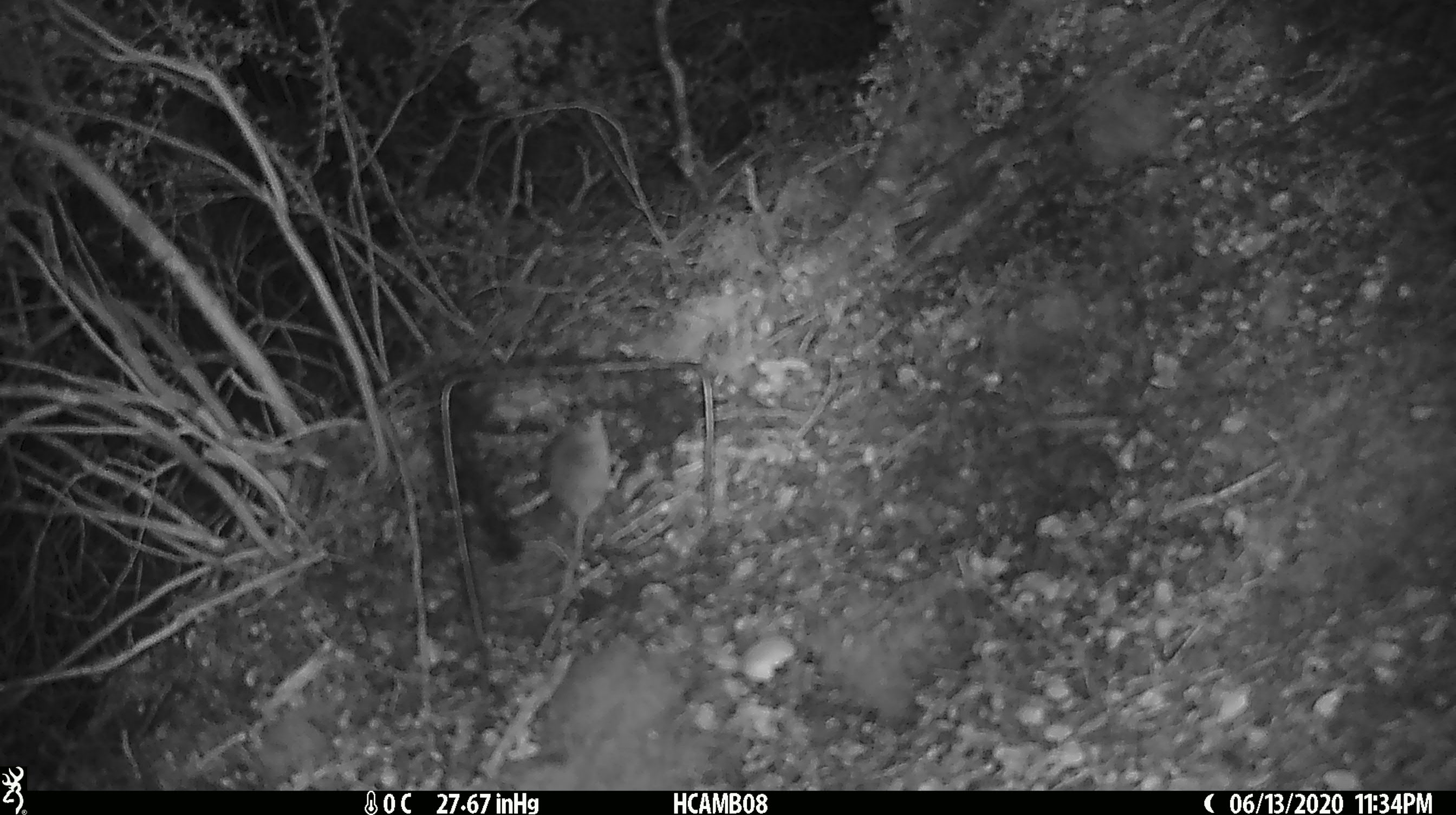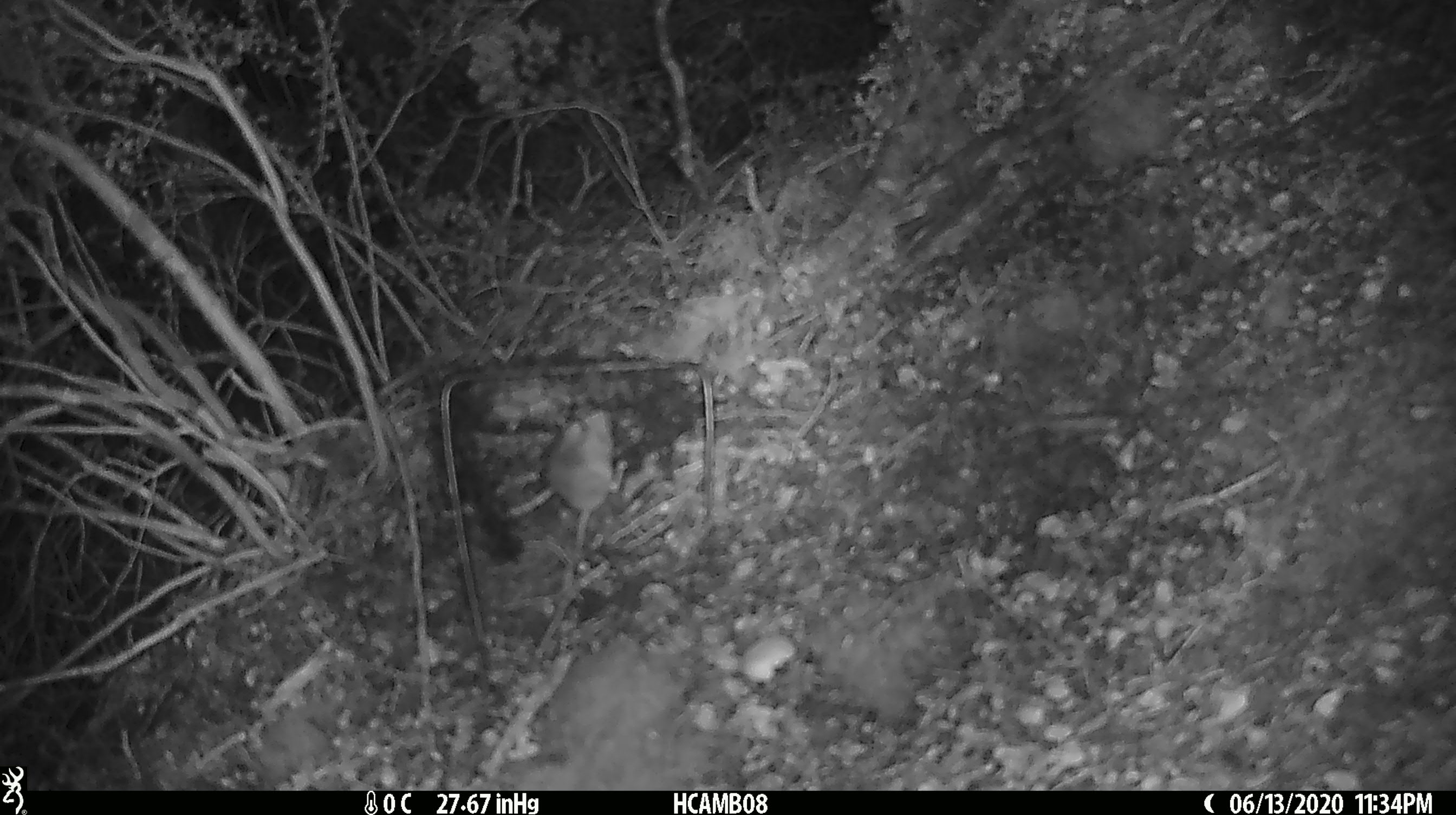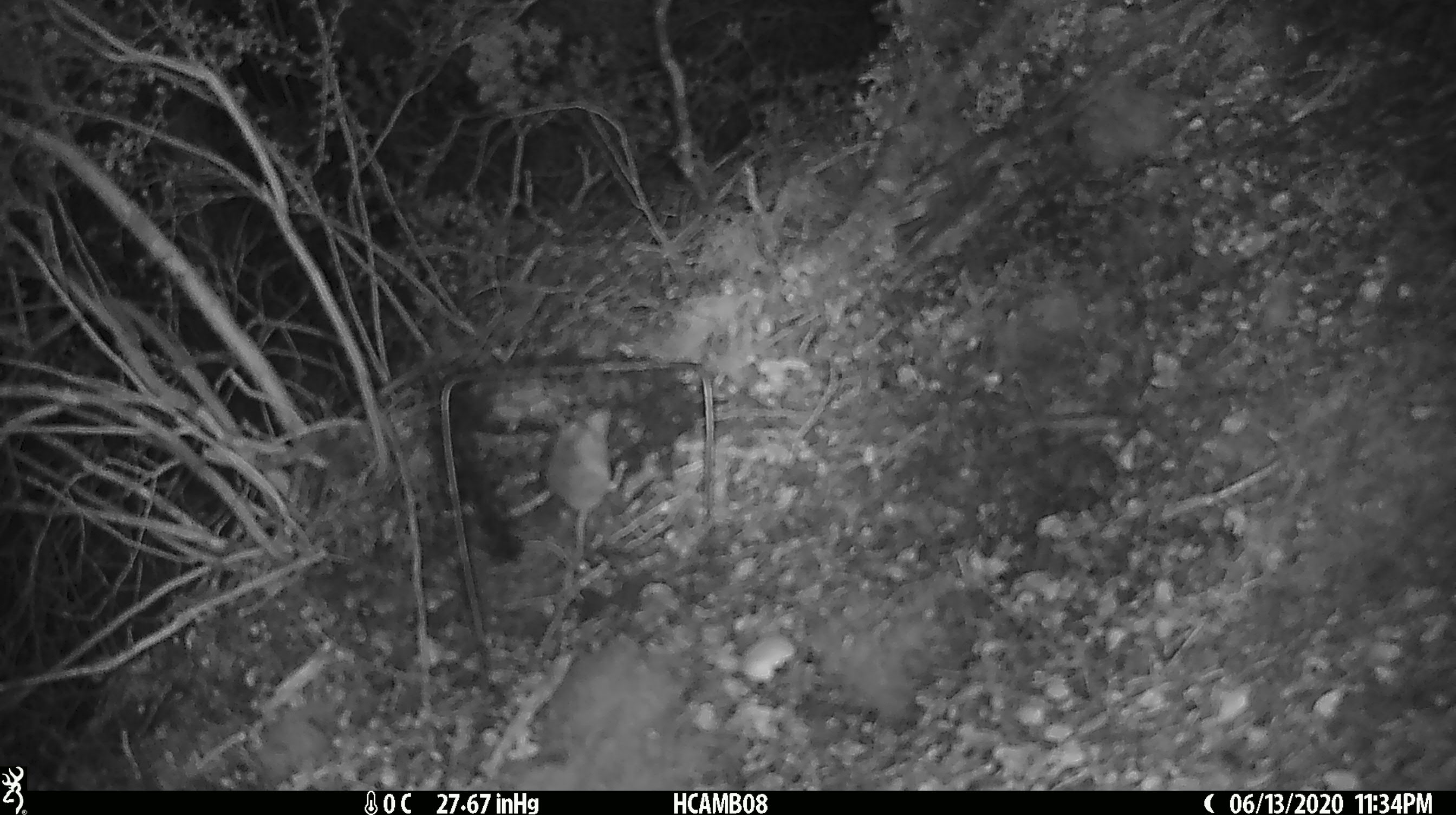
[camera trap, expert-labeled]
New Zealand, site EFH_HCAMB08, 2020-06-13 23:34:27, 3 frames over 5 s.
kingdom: Animalia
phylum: Chordata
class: Mammalia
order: Rodentia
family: Muridae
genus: Mus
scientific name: Mus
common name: mouse